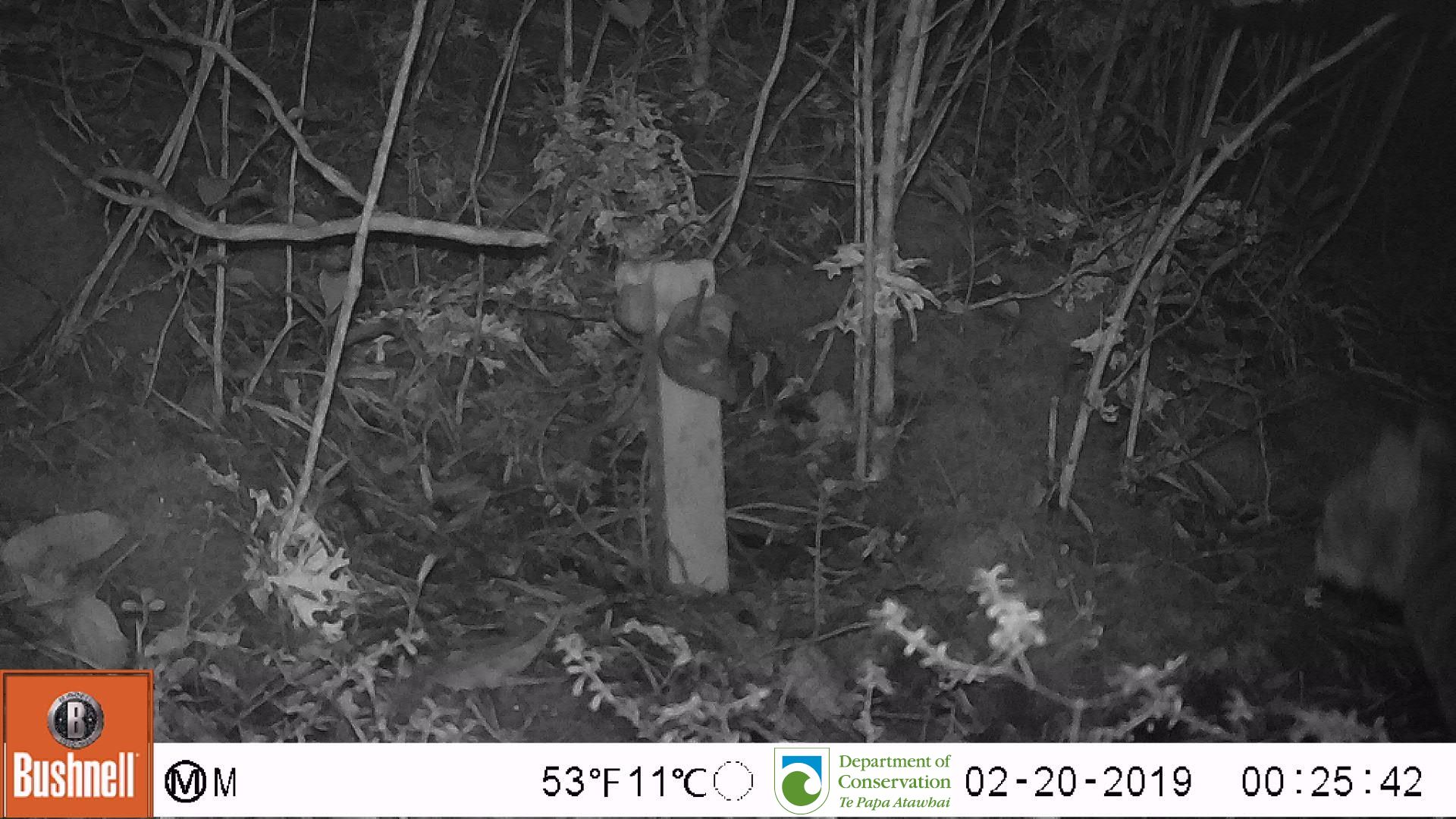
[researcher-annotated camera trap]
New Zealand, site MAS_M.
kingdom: Animalia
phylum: Chordata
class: Mammalia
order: Carnivora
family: Felidae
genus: Felis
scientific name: Felis catus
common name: domestic cat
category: cat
Cat (domestic cat) (Felis catus).